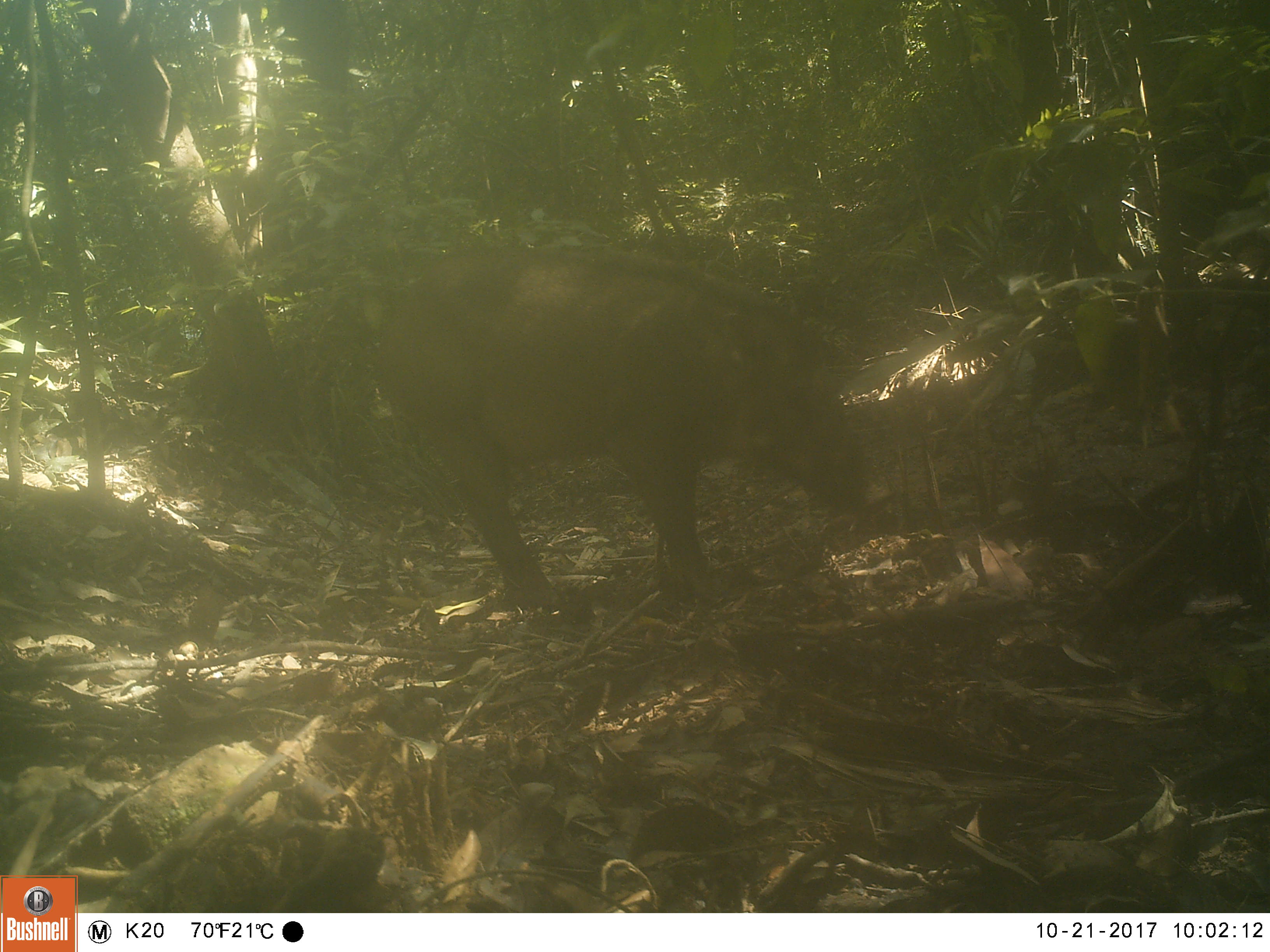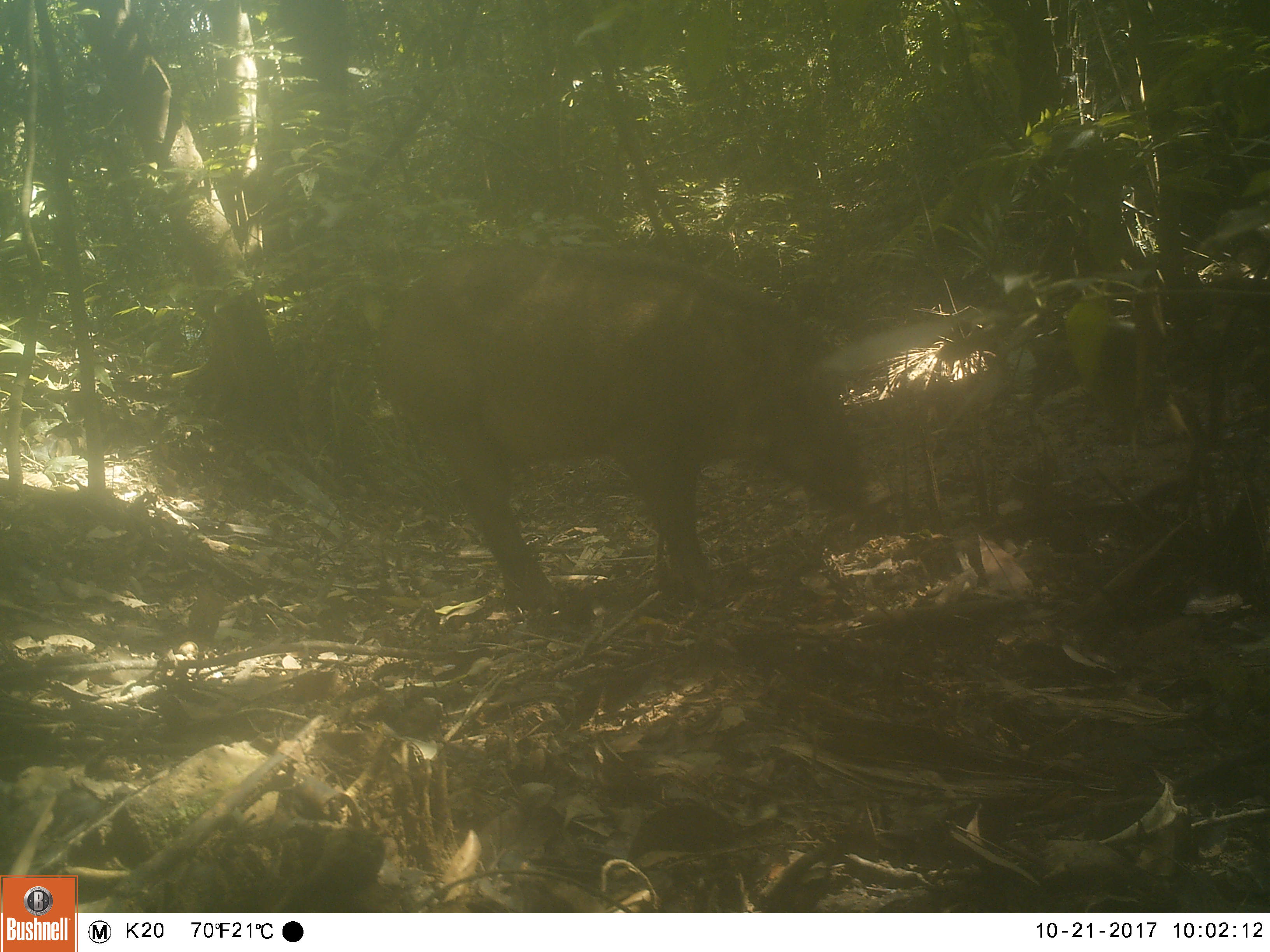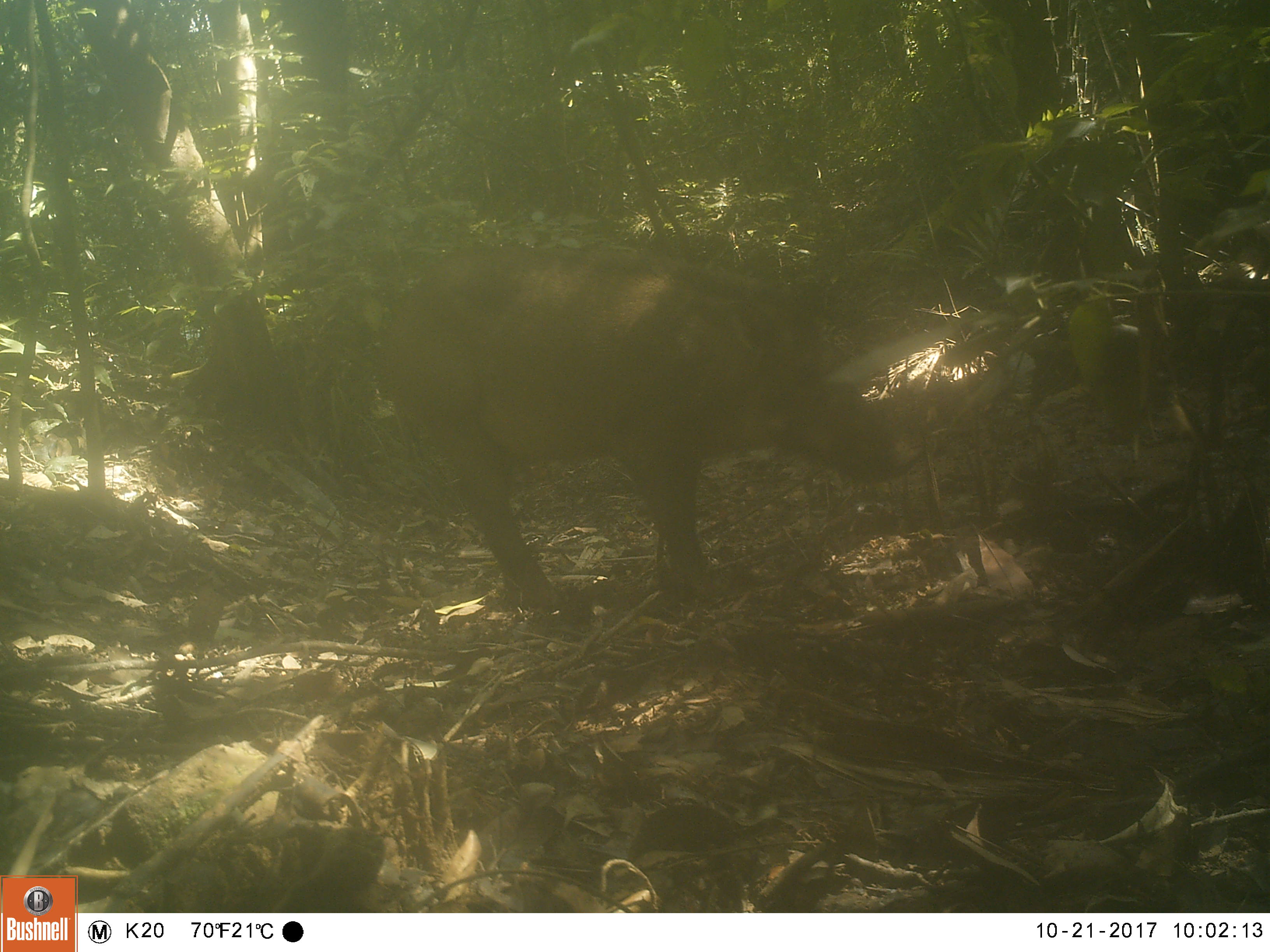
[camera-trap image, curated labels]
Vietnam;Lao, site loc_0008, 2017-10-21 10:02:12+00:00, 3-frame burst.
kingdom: Animalia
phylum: Chordata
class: Mammalia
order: Artiodactyla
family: Suidae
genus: Sus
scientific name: Sus scrofa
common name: eurasian wild pig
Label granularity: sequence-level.